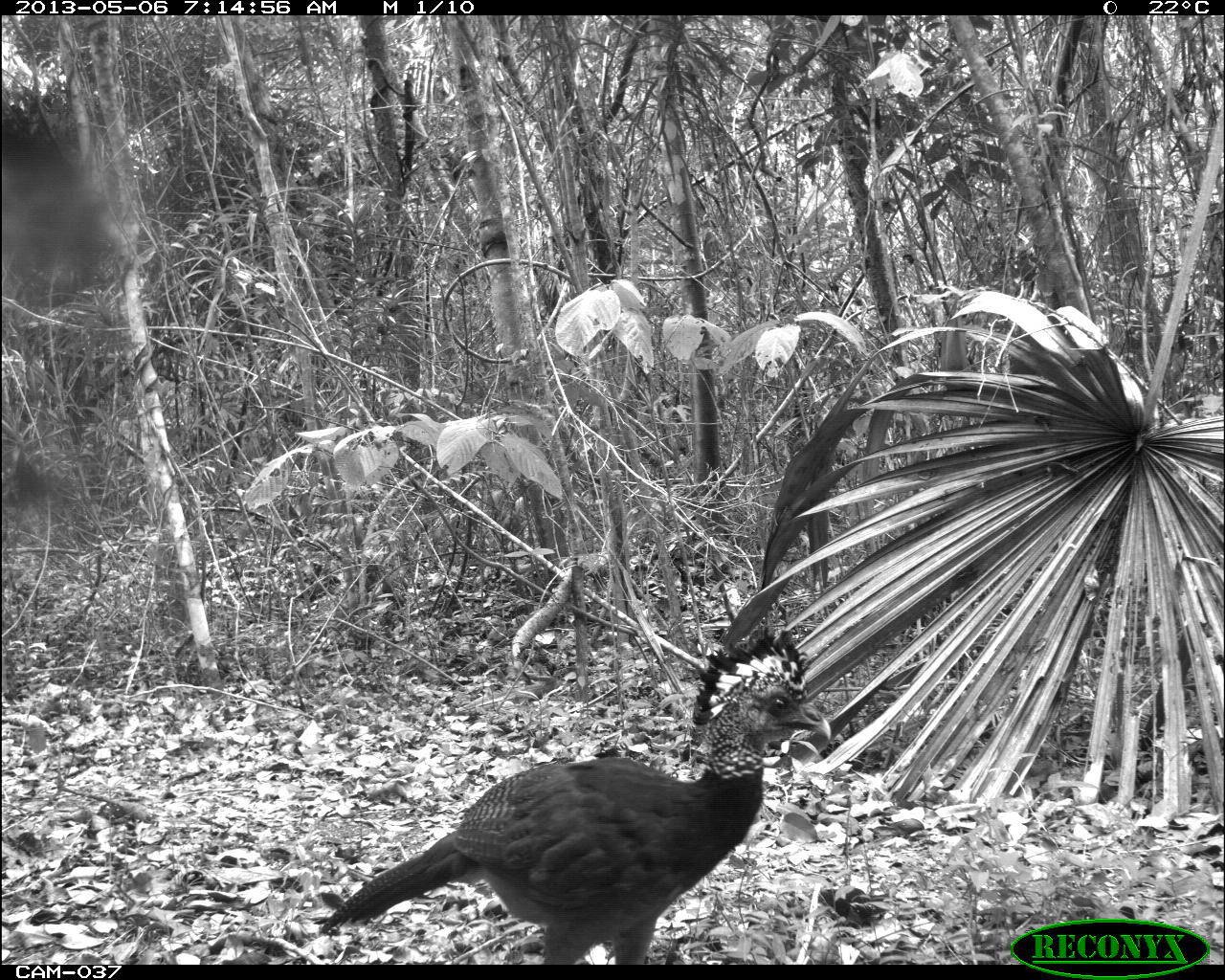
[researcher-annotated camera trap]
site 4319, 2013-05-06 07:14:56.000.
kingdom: Animalia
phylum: Chordata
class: Aves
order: Galliformes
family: Cracidae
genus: Crax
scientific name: Crax rubra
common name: great curassow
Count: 1.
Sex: female.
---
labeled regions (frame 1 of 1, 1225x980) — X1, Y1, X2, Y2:
crax rubra: 318, 631, 831, 963